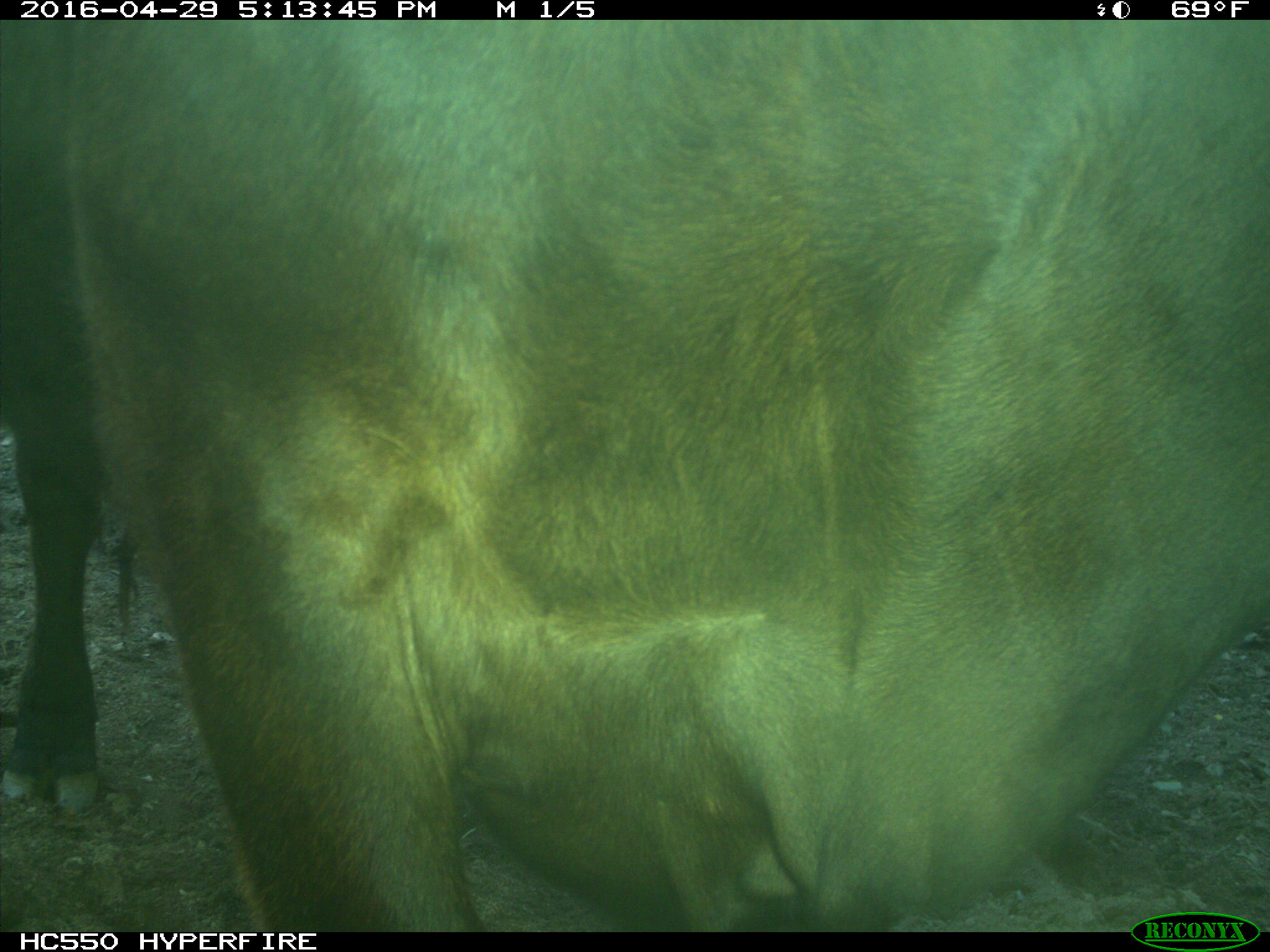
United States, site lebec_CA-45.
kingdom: Animalia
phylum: Chordata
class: Mammalia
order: Artiodactyla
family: Bovidae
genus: Bos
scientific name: Bos taurus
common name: domestic cow